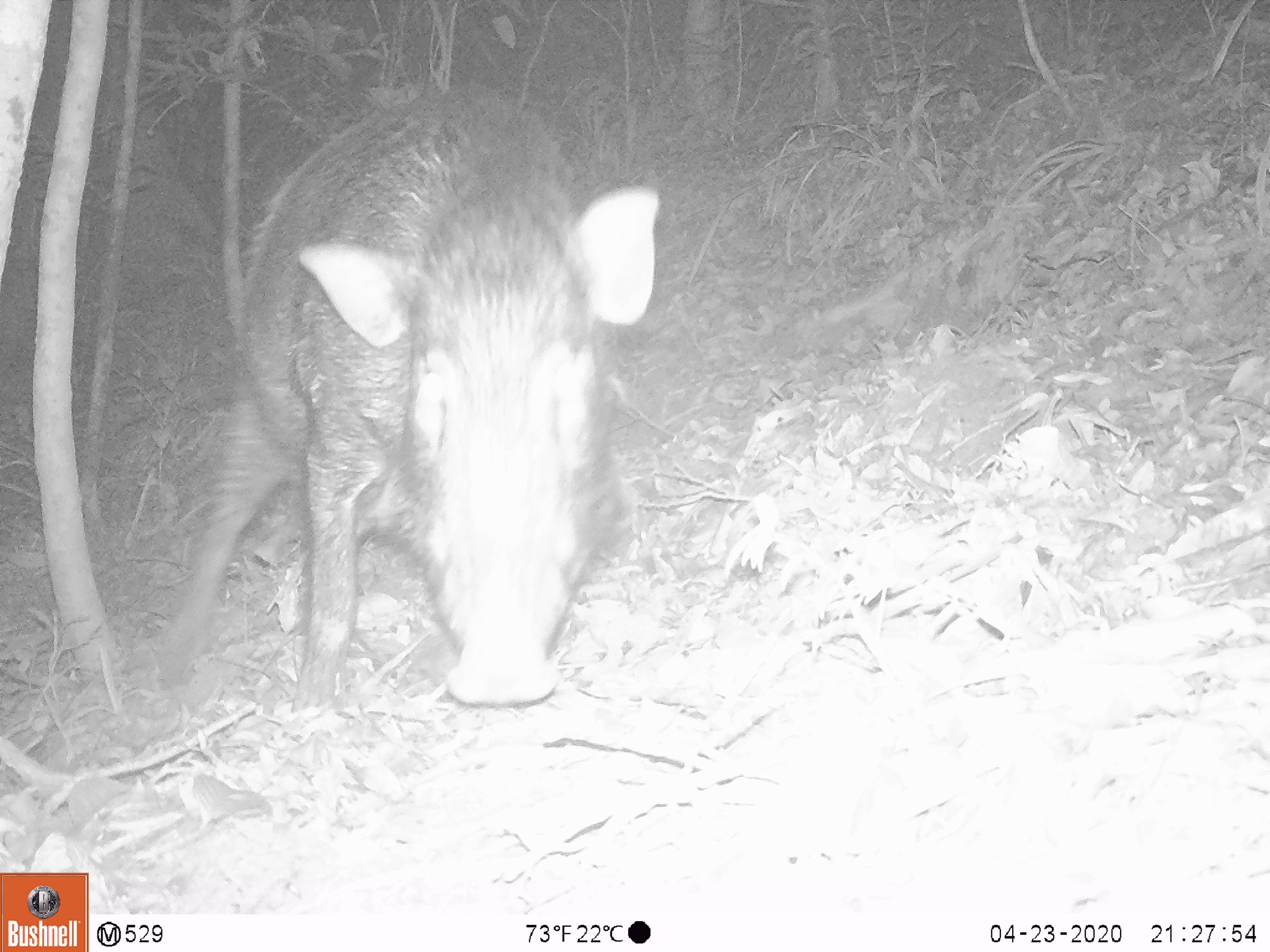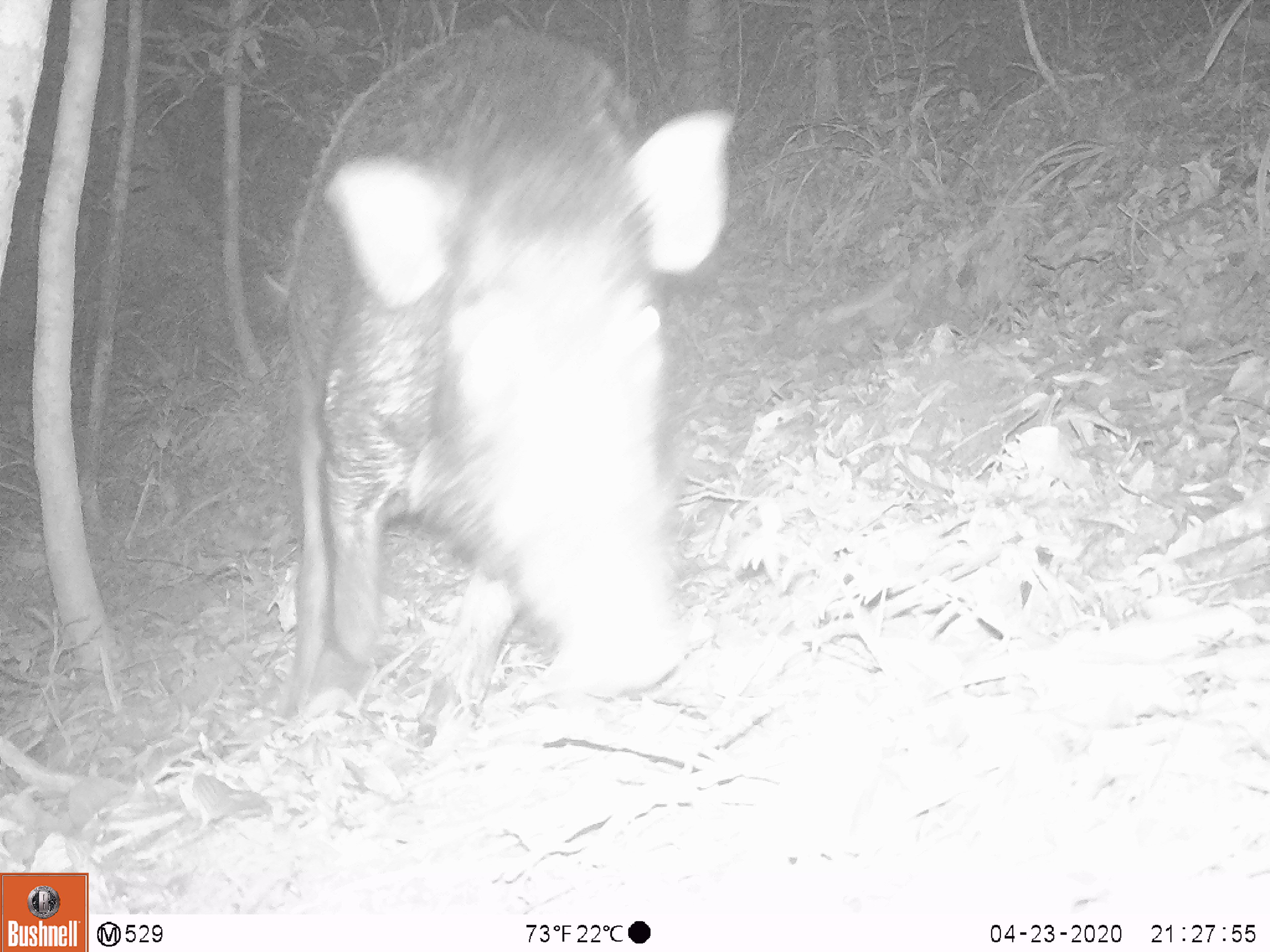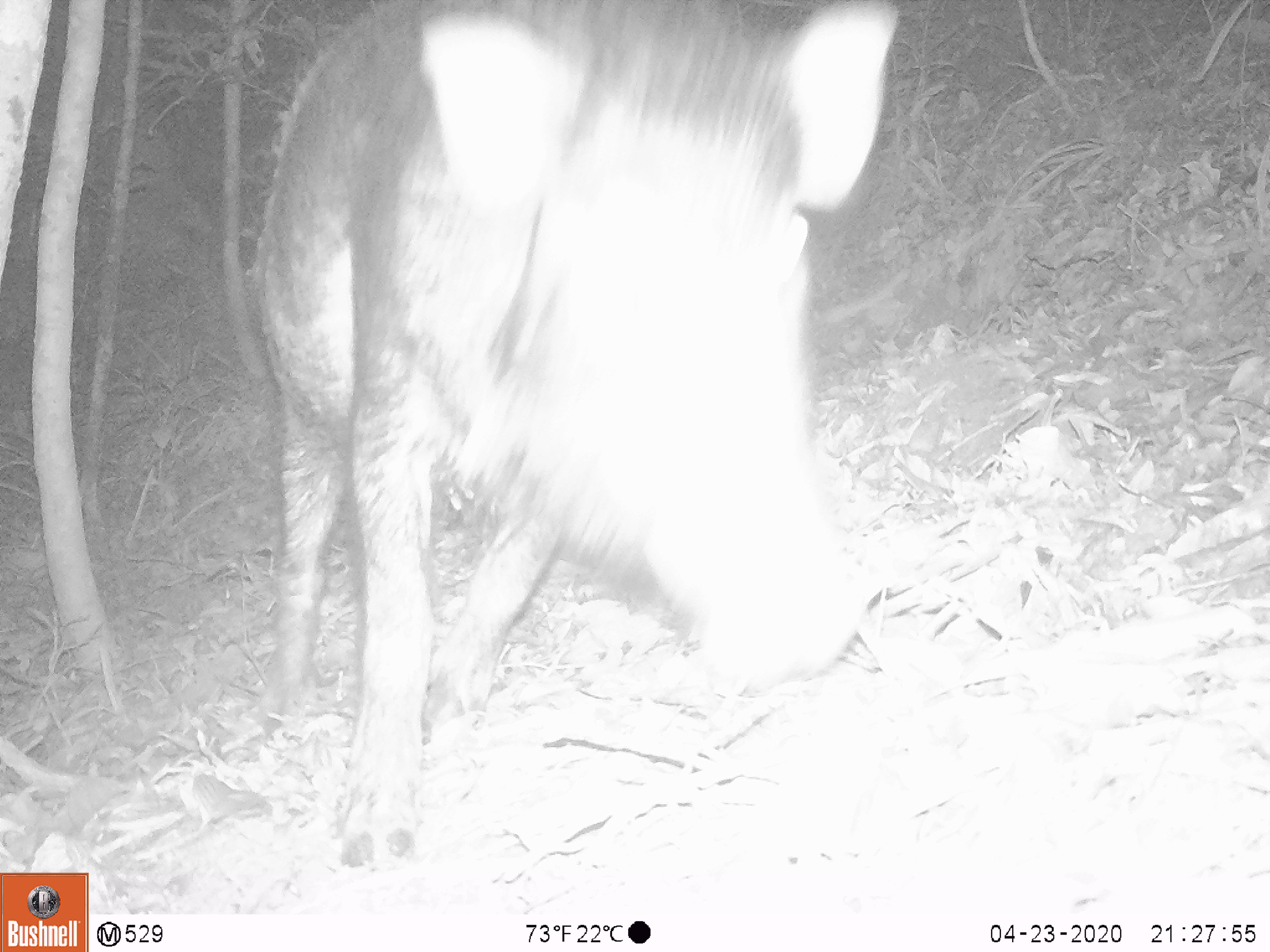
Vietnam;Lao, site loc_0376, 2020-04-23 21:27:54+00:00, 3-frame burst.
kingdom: Animalia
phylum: Chordata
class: Mammalia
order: Artiodactyla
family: Suidae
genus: Sus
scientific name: Sus scrofa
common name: eurasian wild pig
Eurasian wild pig (Sus scrofa). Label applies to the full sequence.